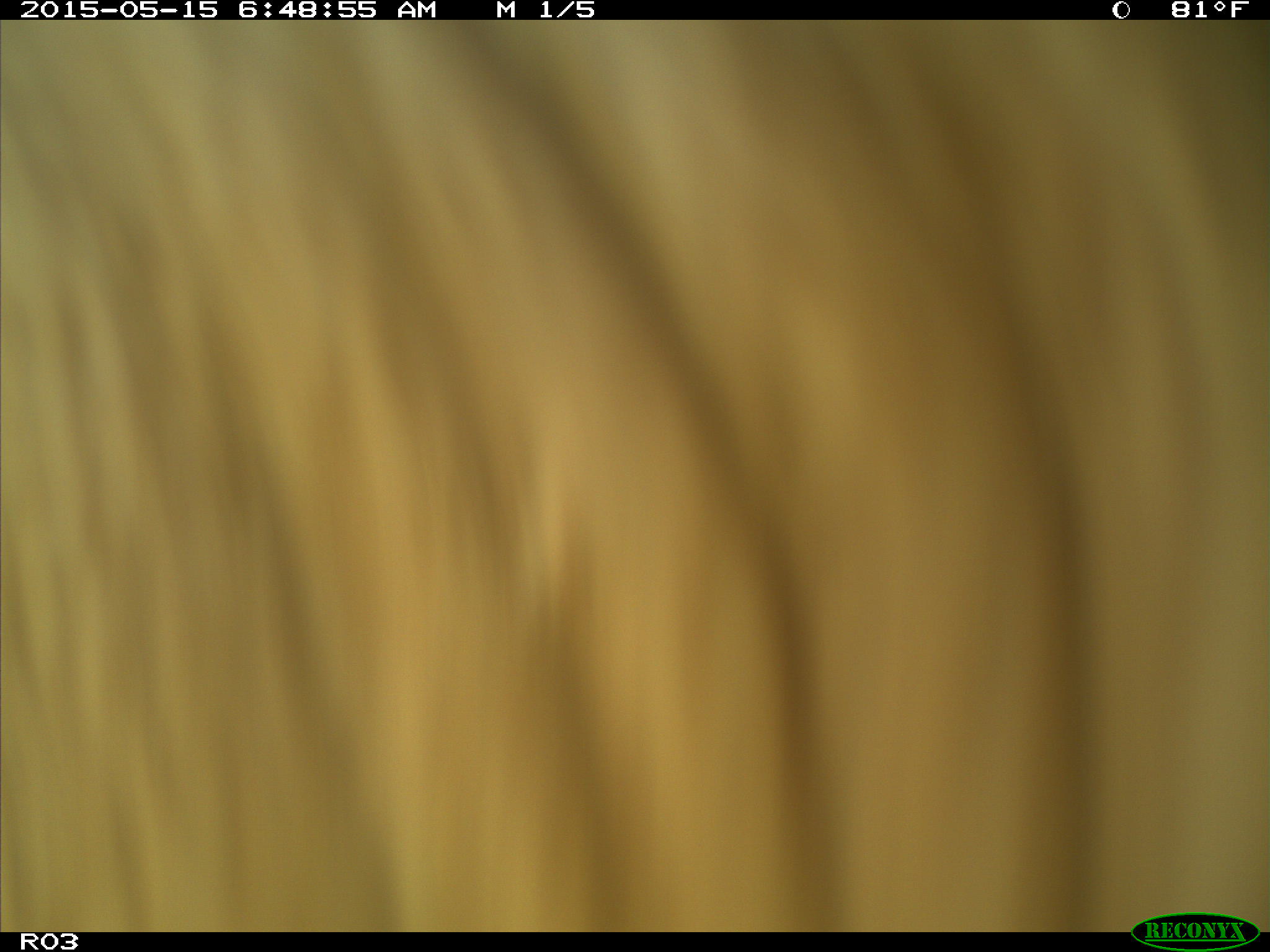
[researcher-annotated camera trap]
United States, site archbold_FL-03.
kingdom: Animalia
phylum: Chordata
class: Mammalia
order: Artiodactyla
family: Bovidae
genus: Bos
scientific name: Bos taurus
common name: domestic cow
Bos taurus (domestic cow).